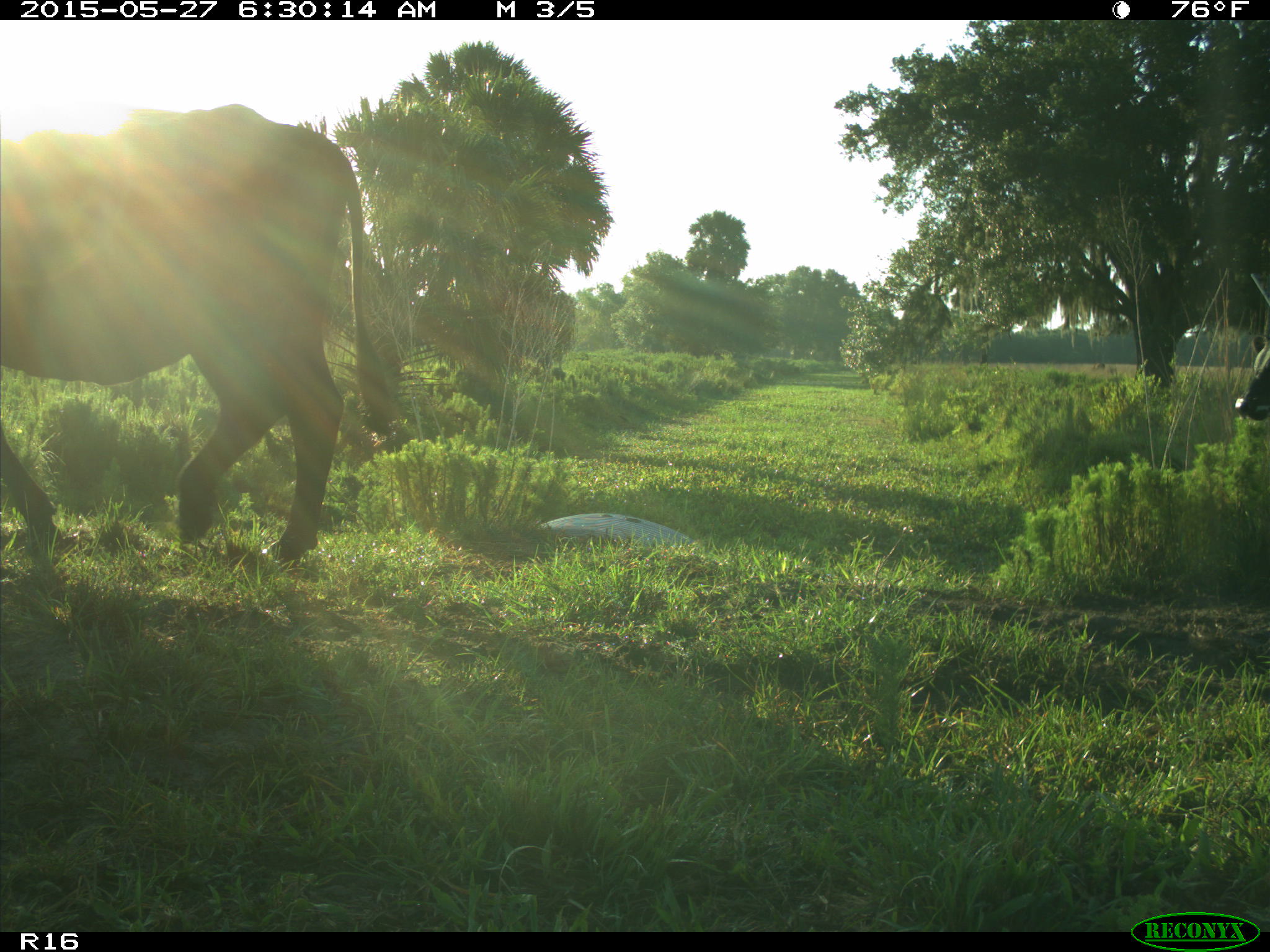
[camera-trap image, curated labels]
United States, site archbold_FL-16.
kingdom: Animalia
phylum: Chordata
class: Mammalia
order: Artiodactyla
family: Bovidae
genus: Bos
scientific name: Bos taurus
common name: domestic cow